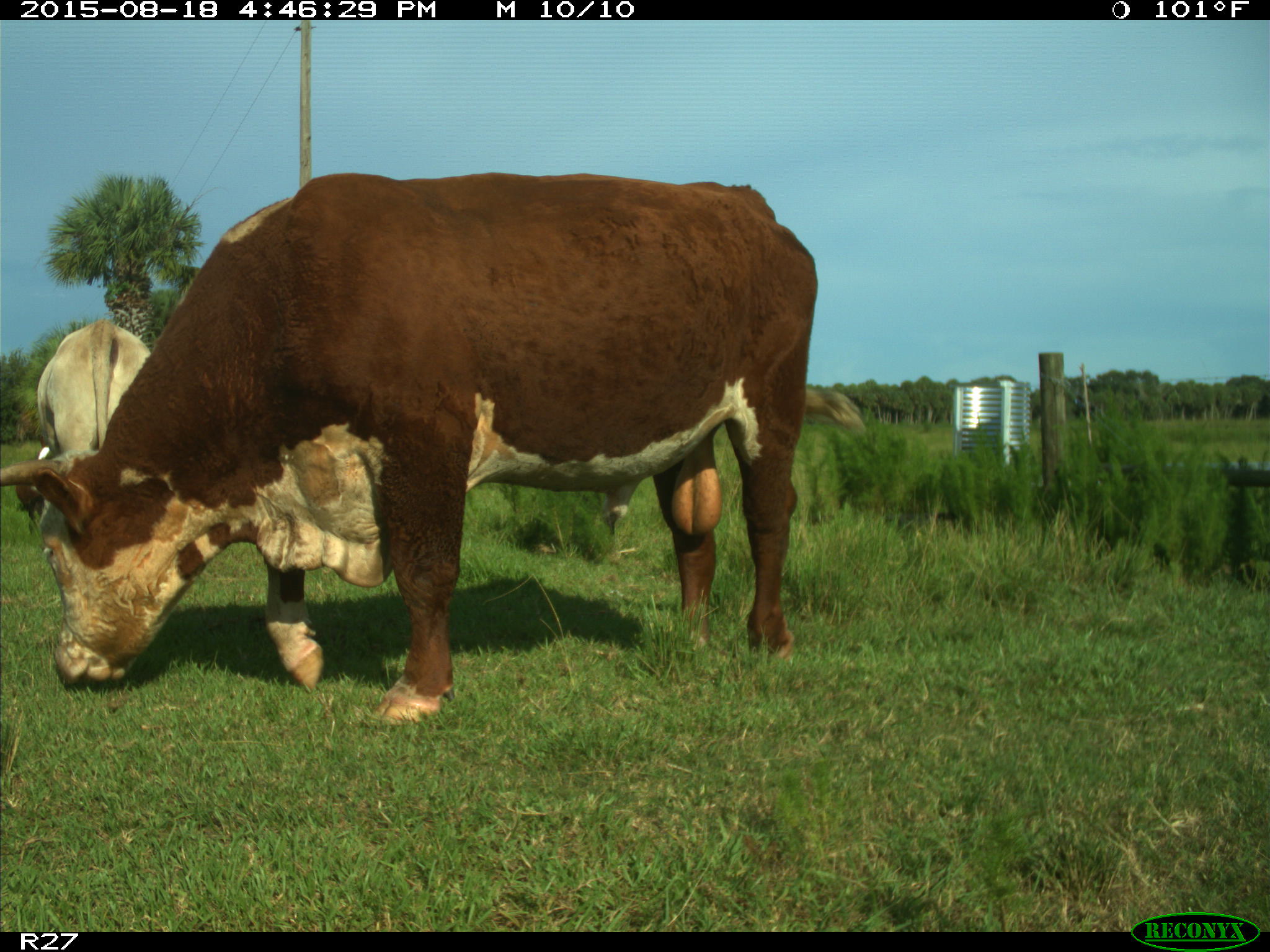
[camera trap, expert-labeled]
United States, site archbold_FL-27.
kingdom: Animalia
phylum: Chordata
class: Mammalia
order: Artiodactyla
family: Bovidae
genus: Bos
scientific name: Bos taurus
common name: domestic cow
Bos taurus (domestic cow).